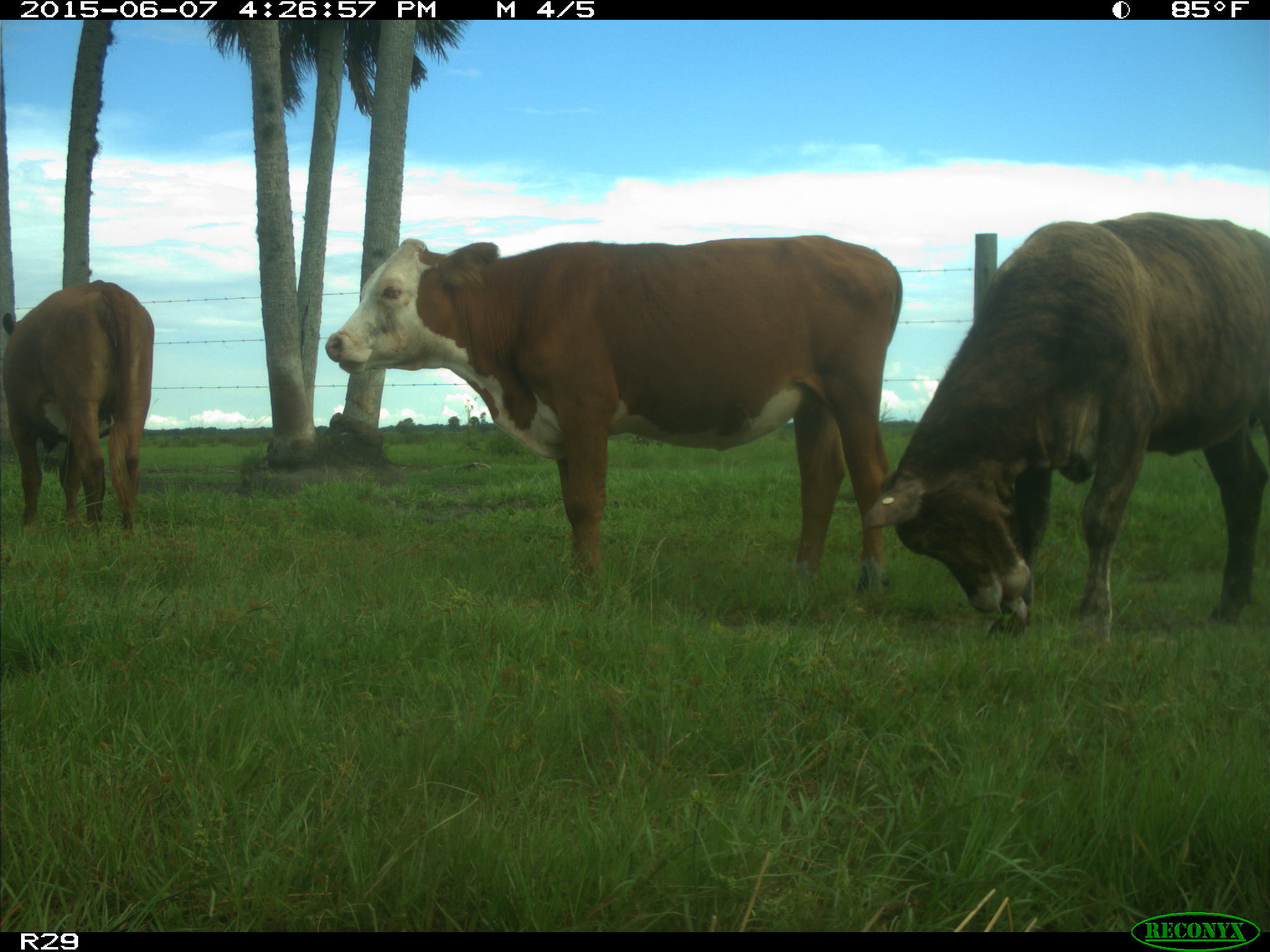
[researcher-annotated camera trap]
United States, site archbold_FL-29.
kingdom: Animalia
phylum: Chordata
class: Mammalia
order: Artiodactyla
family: Bovidae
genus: Bos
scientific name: Bos taurus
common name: domestic cow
Bos taurus (domestic cow).